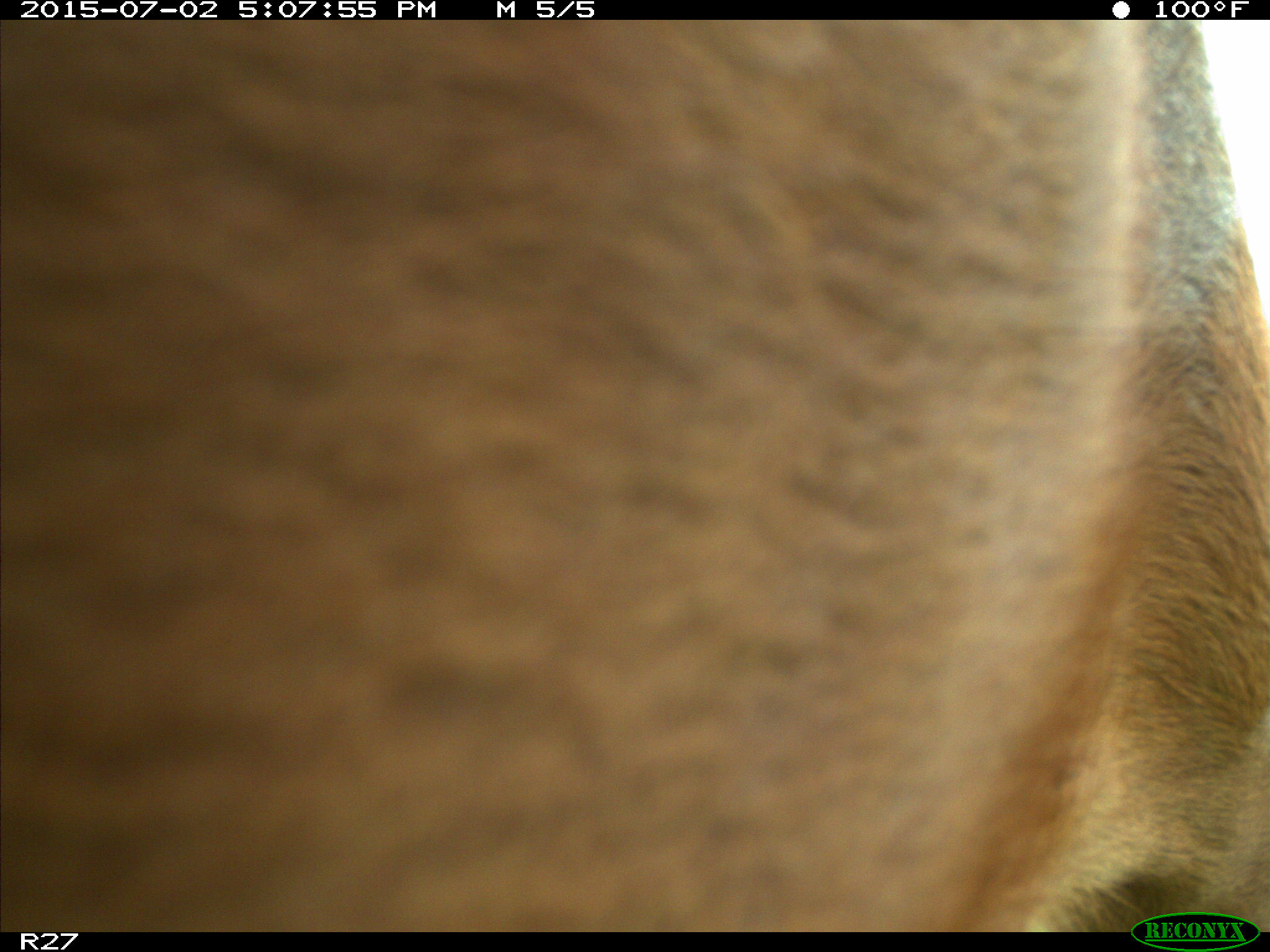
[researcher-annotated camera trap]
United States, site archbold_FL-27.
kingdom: Animalia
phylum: Chordata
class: Mammalia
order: Artiodactyla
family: Bovidae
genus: Bos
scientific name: Bos taurus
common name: domestic cow